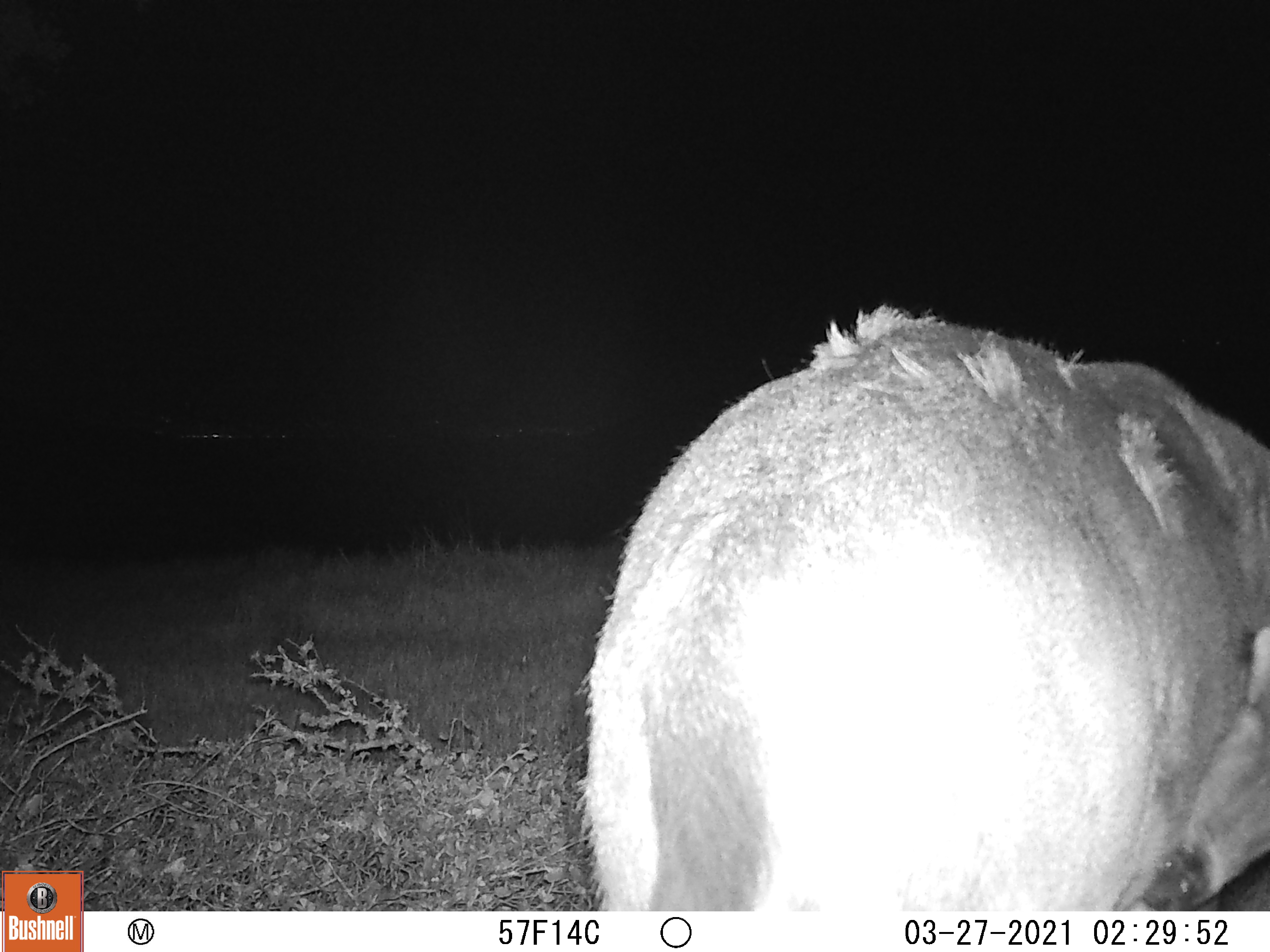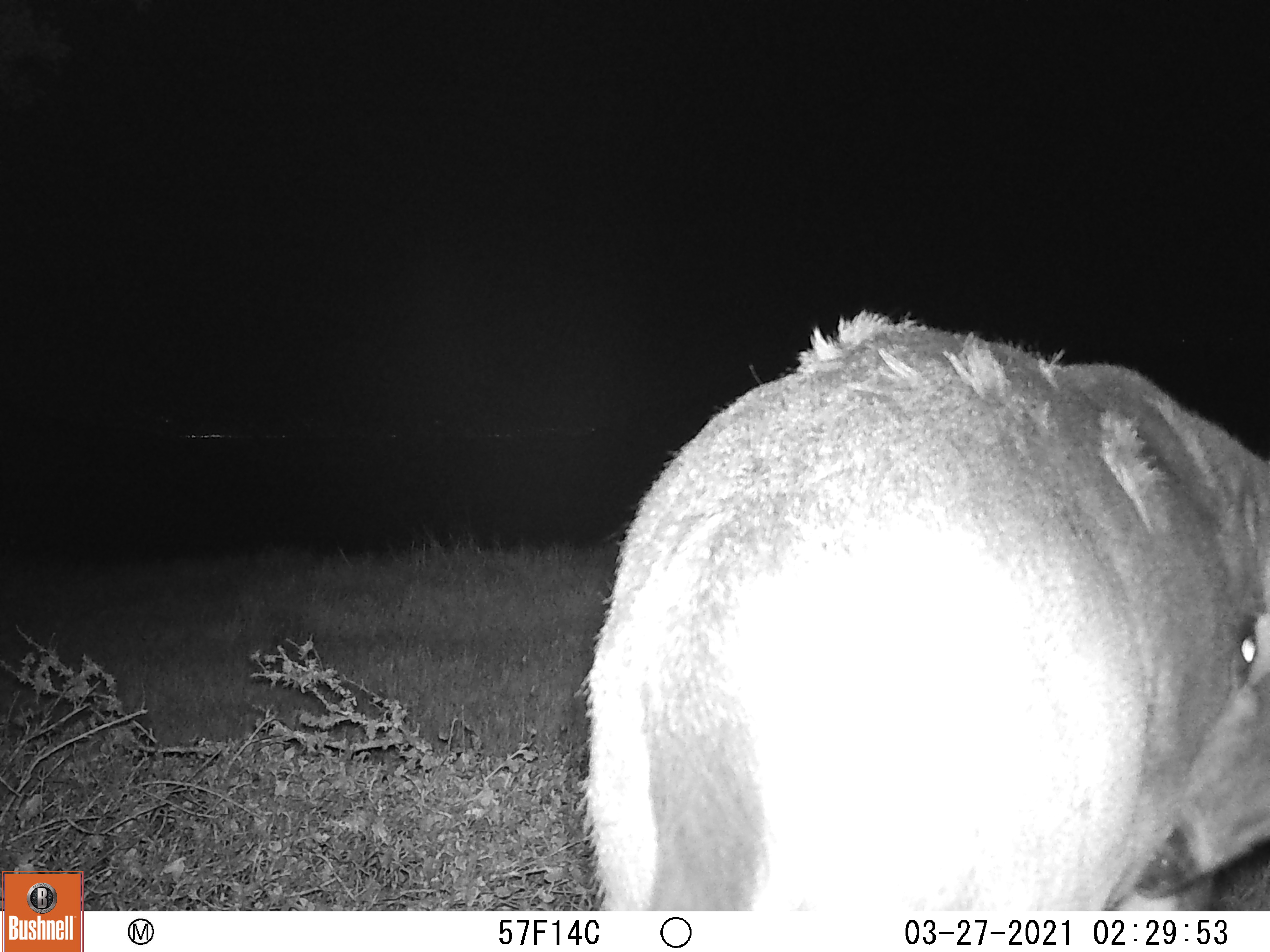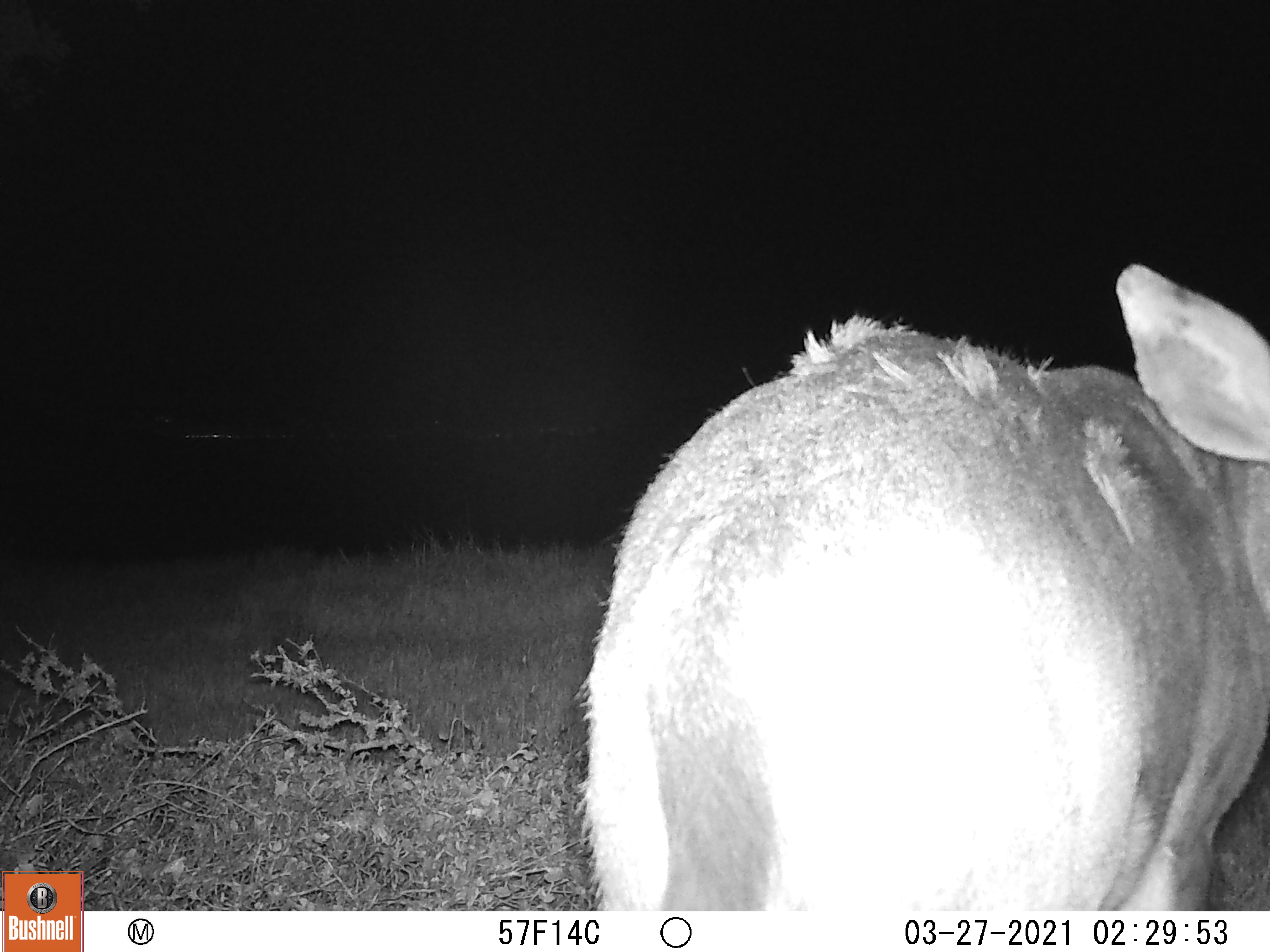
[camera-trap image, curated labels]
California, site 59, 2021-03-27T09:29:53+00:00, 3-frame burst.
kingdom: Animalia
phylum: Chordata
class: Mammalia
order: Artiodactyla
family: Cervidae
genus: Odocoileus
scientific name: Odocoileus hemionus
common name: mule deer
Mule deer (Odocoileus hemionus).